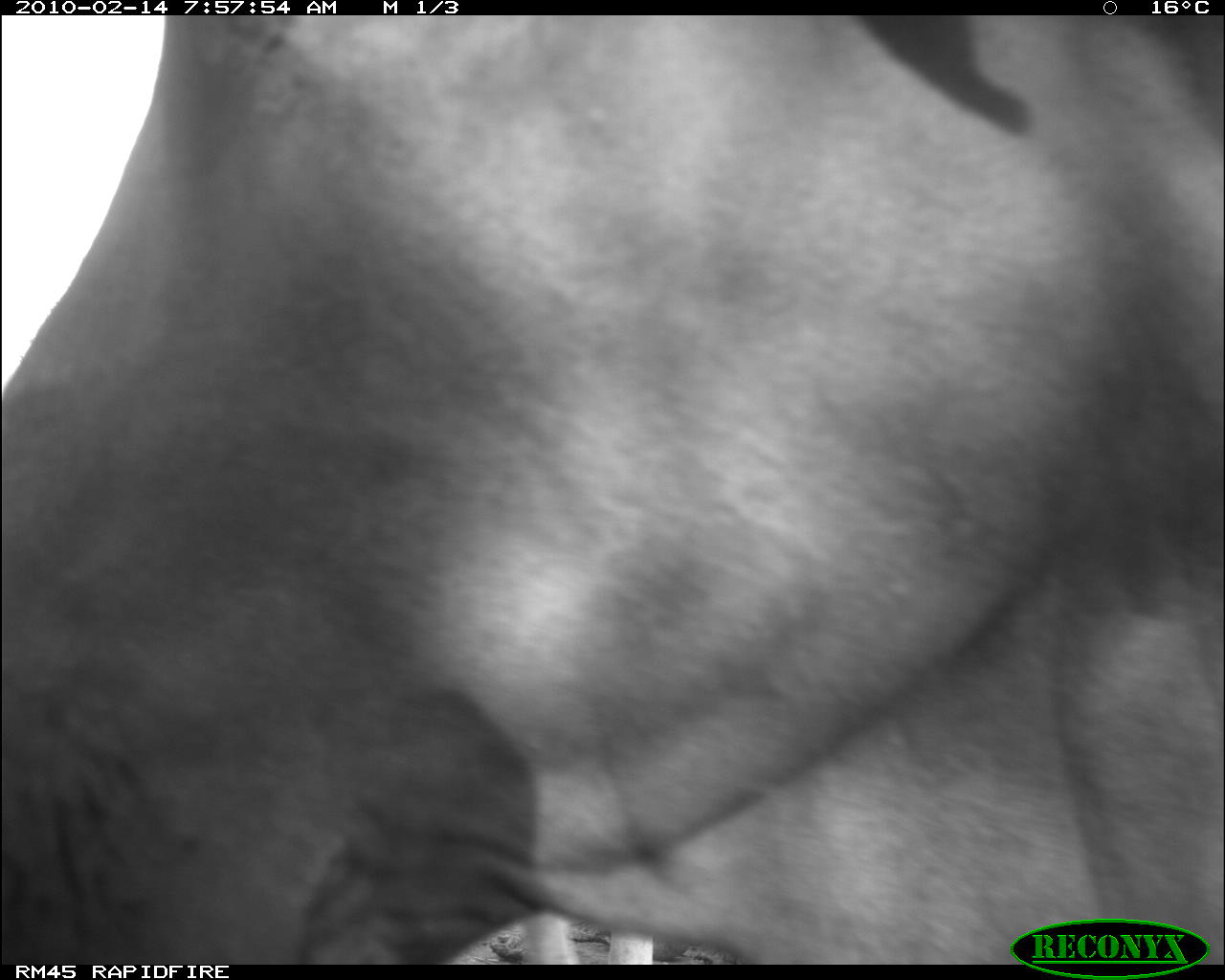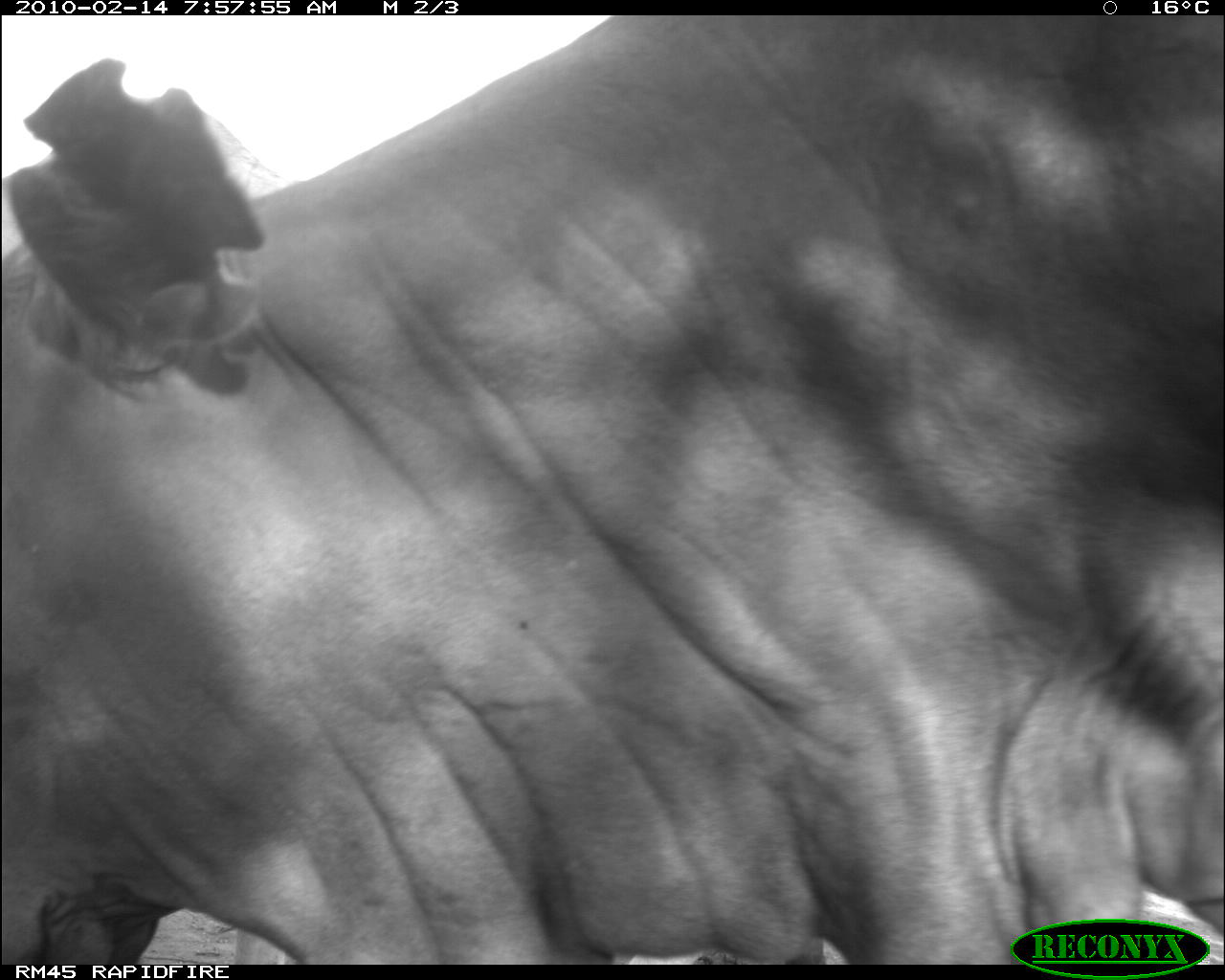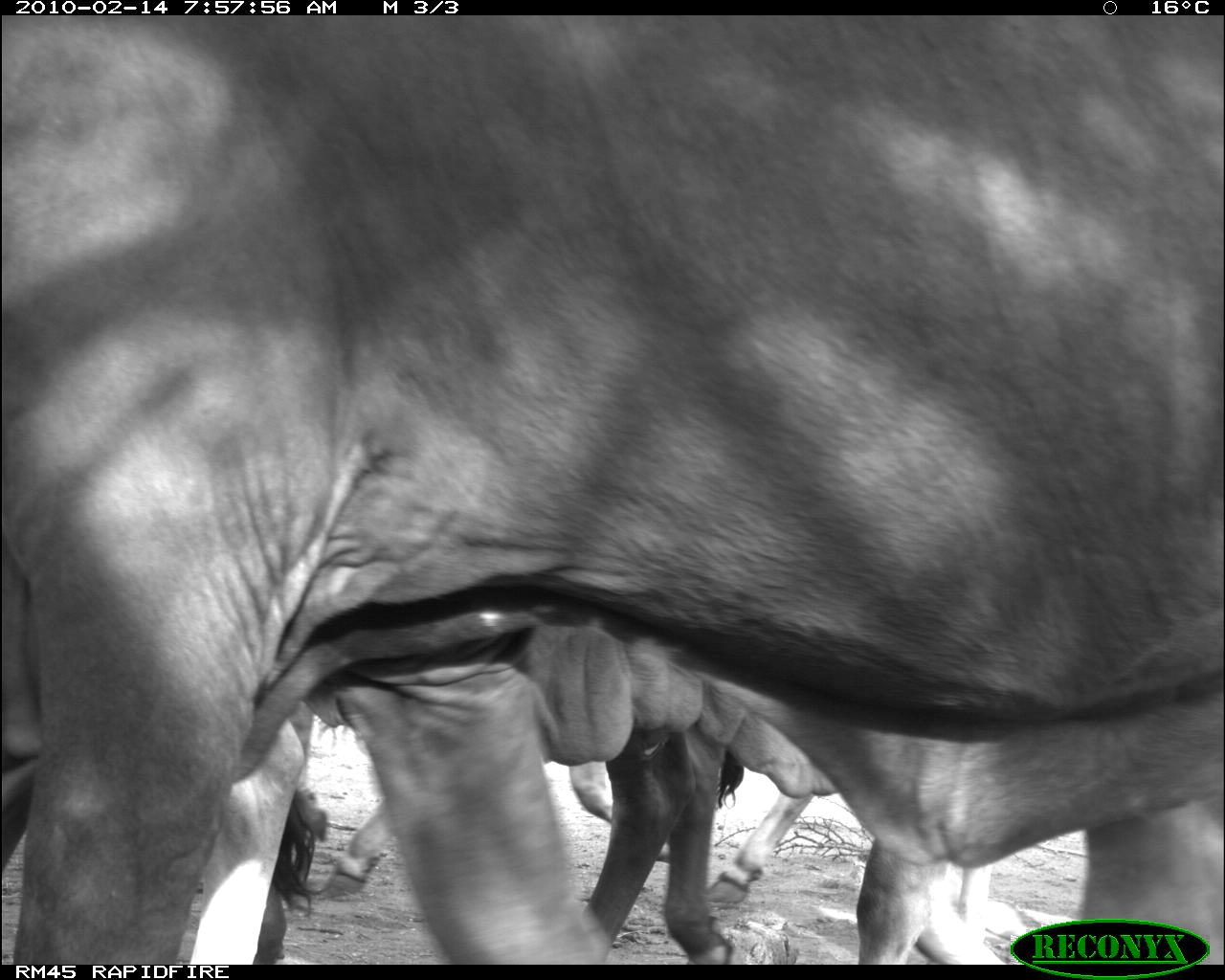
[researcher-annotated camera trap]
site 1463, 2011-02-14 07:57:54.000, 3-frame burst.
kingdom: Animalia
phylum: Chordata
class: Mammalia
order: Artiodactyla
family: Bovidae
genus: Bos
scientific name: Bos taurus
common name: domestic cattle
Bos taurus (domestic cattle), count 1.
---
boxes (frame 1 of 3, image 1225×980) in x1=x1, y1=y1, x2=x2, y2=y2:
bos taurus: x1=5, y1=15, x2=1225, y2=964; x1=520, y1=909, x2=657, y2=964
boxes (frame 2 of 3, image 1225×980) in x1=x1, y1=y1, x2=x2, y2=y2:
bos taurus: x1=4, y1=16, x2=1224, y2=960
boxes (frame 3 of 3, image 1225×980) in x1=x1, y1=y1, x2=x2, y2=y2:
bos taurus: x1=4, y1=16, x2=1225, y2=960; x1=570, y1=722, x2=1000, y2=955; x1=318, y1=722, x2=735, y2=962